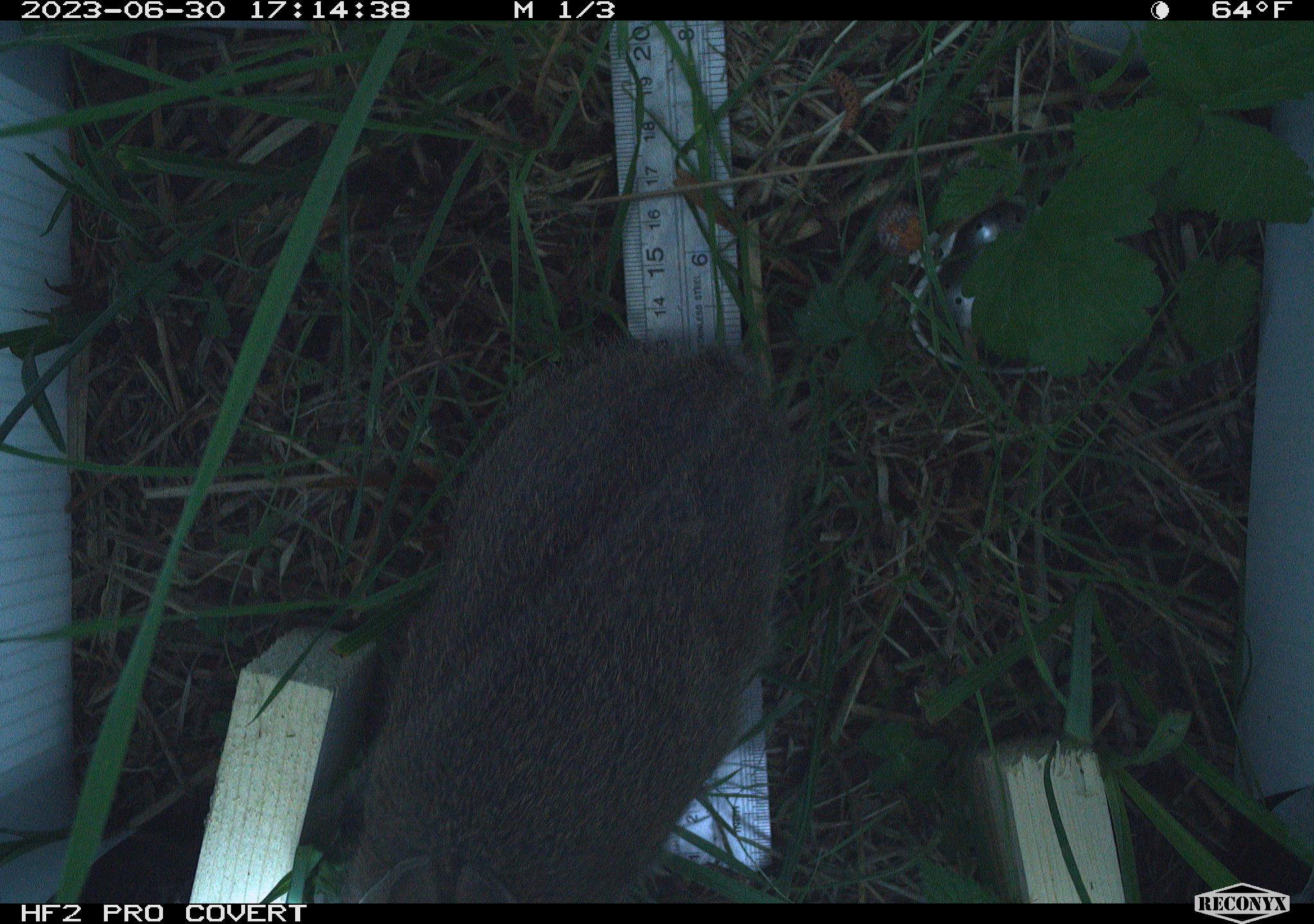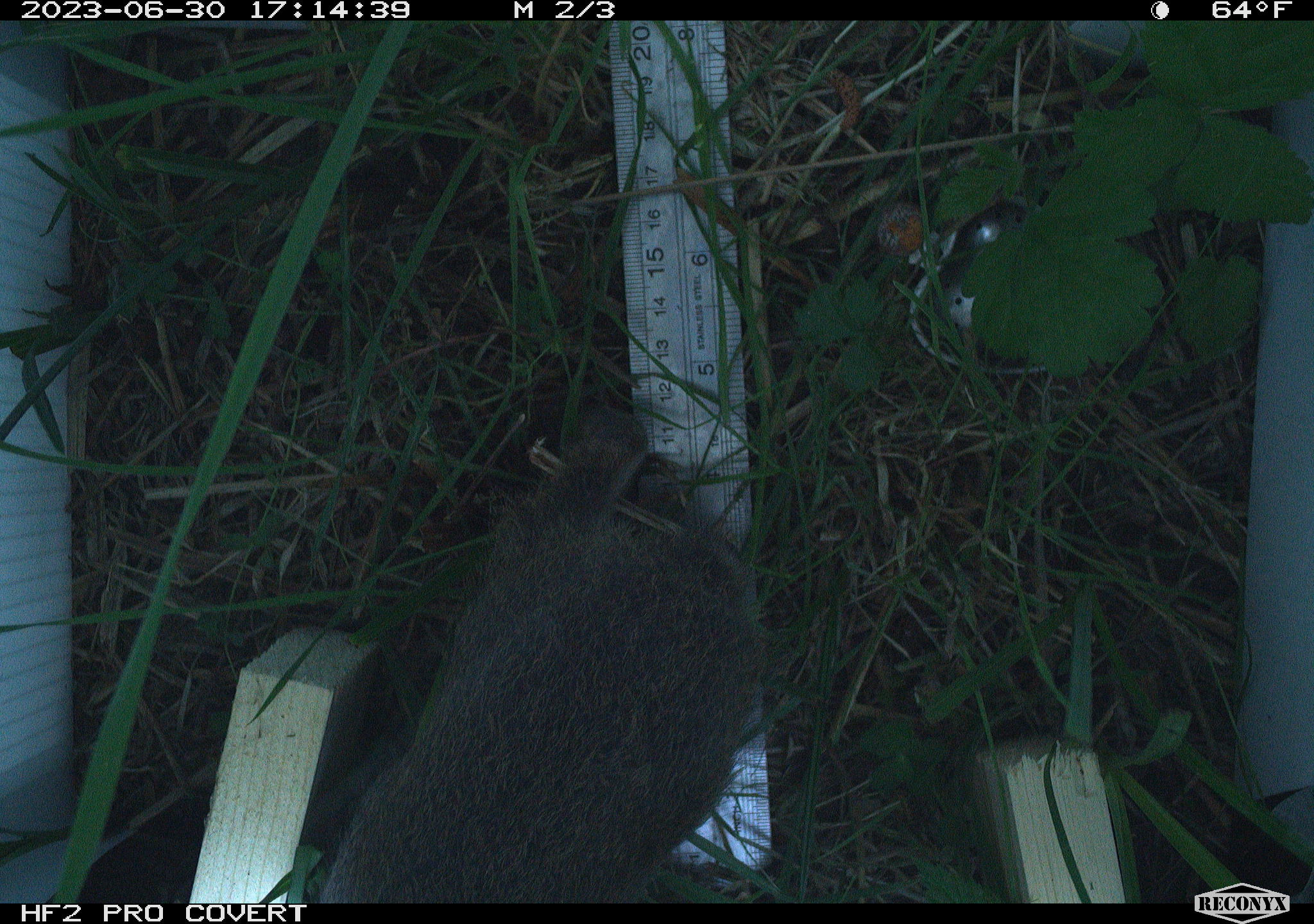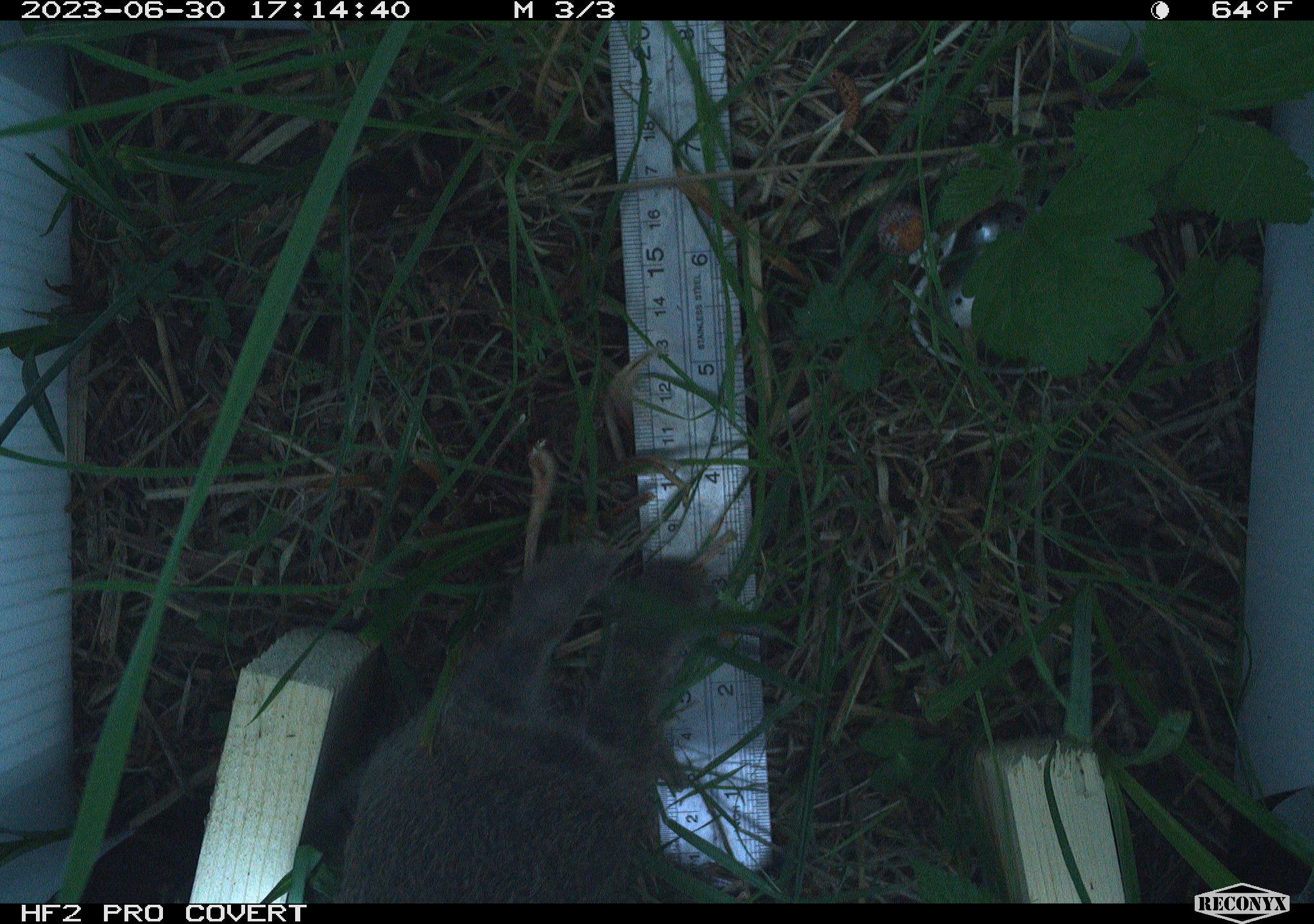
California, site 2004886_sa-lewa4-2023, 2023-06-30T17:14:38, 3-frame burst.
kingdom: Animalia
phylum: Chordata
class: Mammalia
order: Lagomorpha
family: Leporidae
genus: Sylvilagus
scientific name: Sylvilagus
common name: cottontail rabbits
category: sylvilagus species